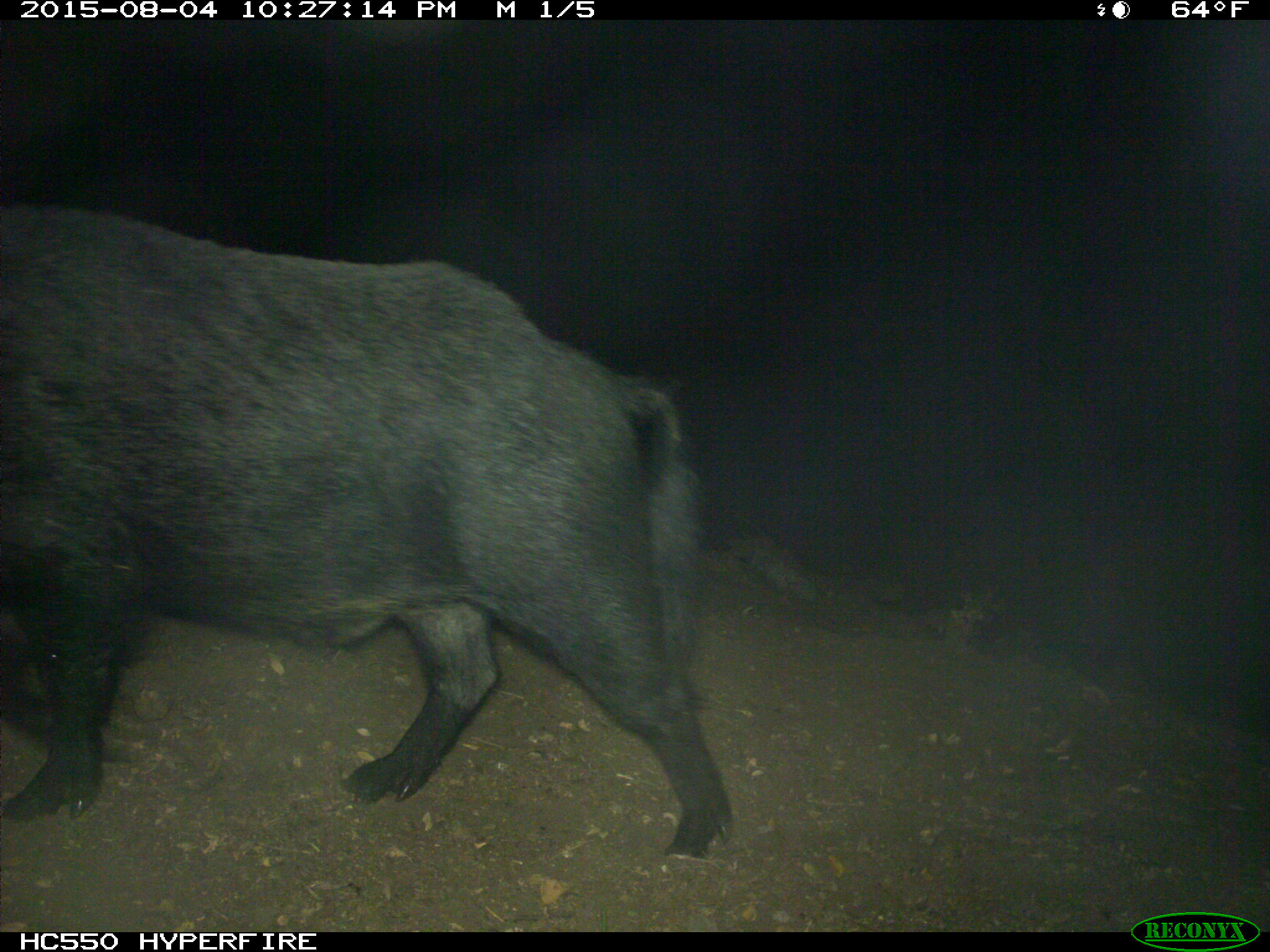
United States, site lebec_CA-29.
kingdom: Animalia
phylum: Chordata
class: Mammalia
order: Artiodactyla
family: Suidae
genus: Sus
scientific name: Sus scrofa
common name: wild boar